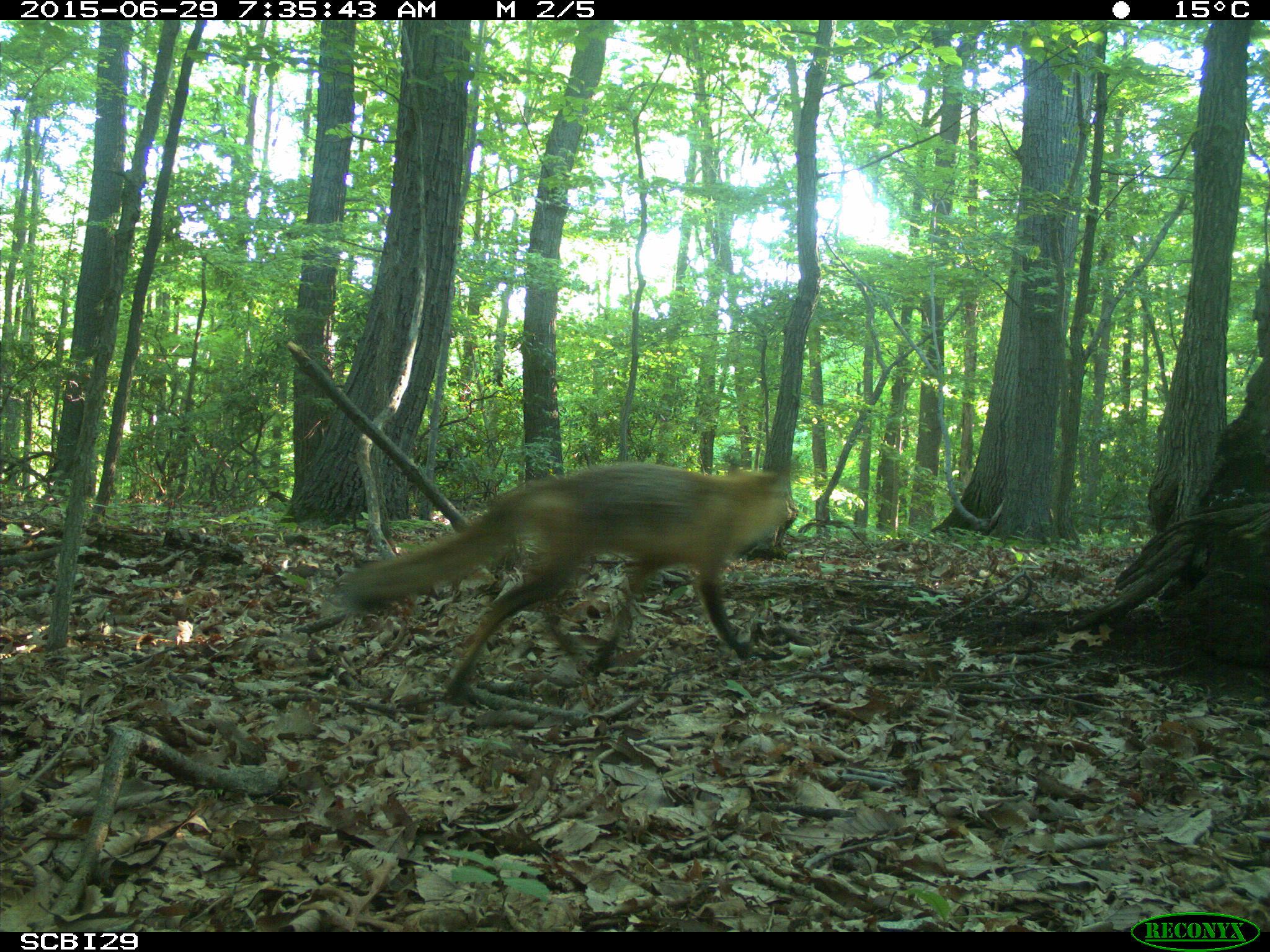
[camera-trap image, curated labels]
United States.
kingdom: Animalia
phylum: Chordata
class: Mammalia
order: Carnivora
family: Canidae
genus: Vulpes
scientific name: Vulpes vulpes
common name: red fox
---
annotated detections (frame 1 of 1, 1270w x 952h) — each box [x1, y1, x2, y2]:
Red Fox: [326, 446, 809, 715]